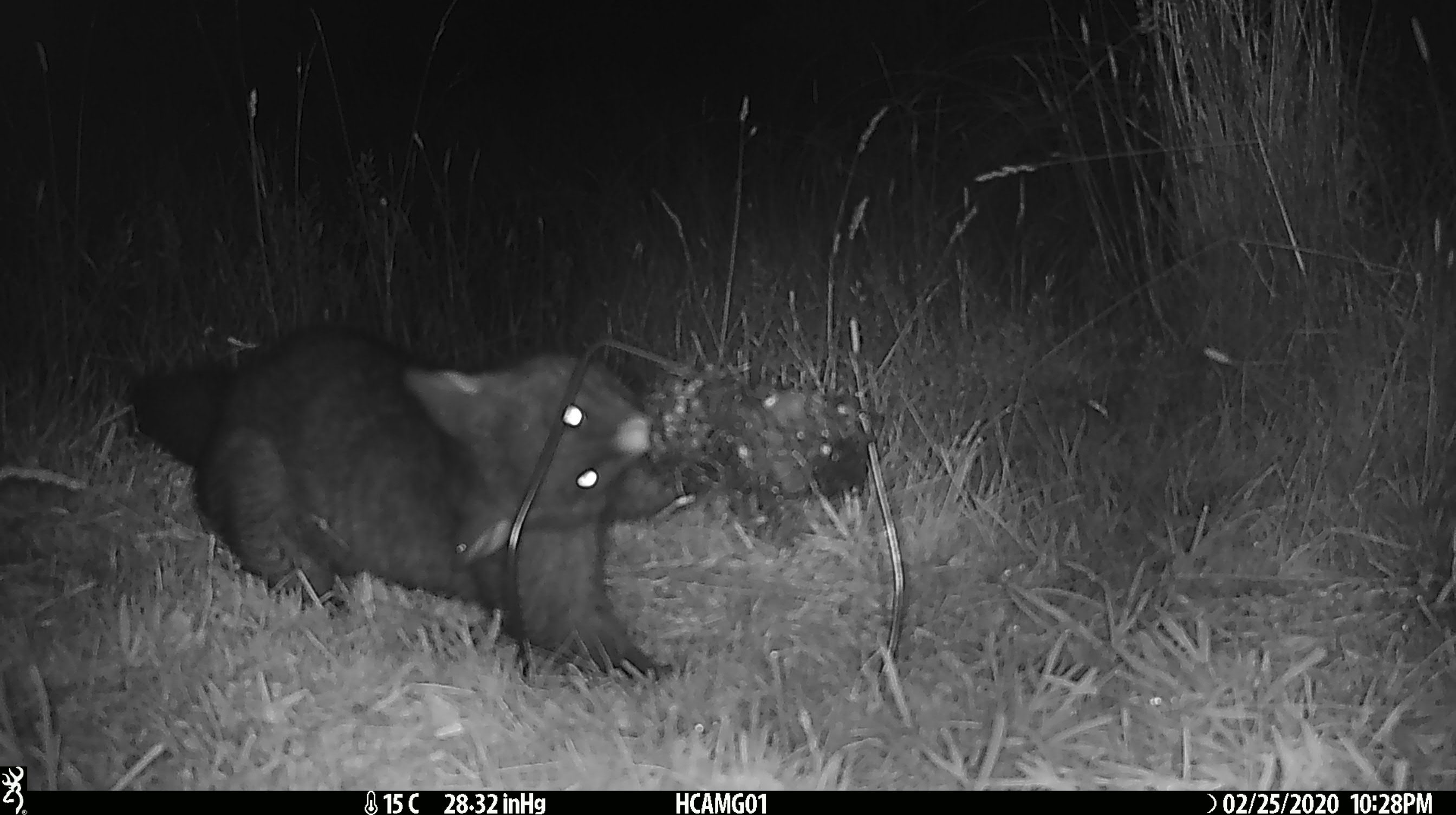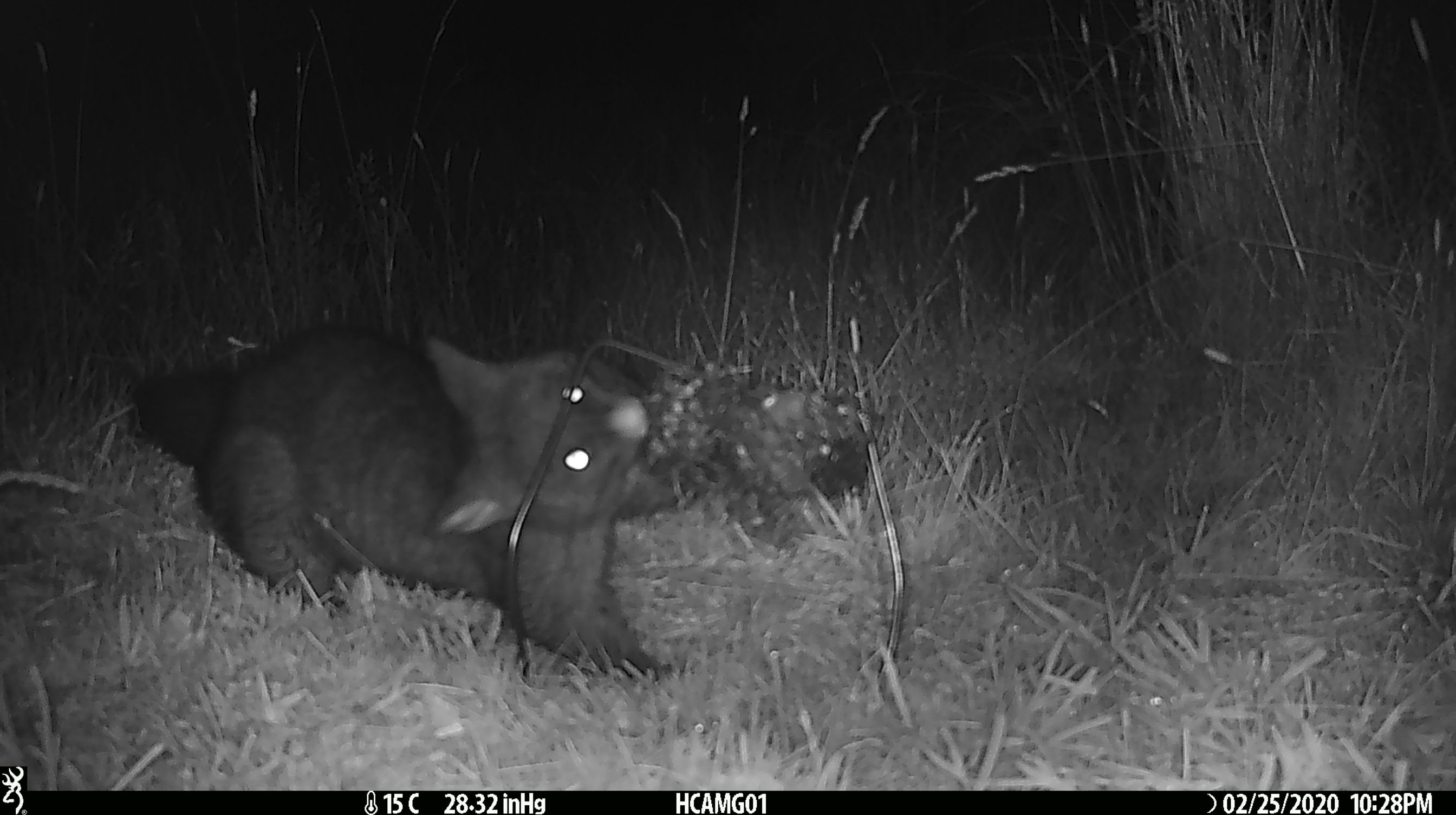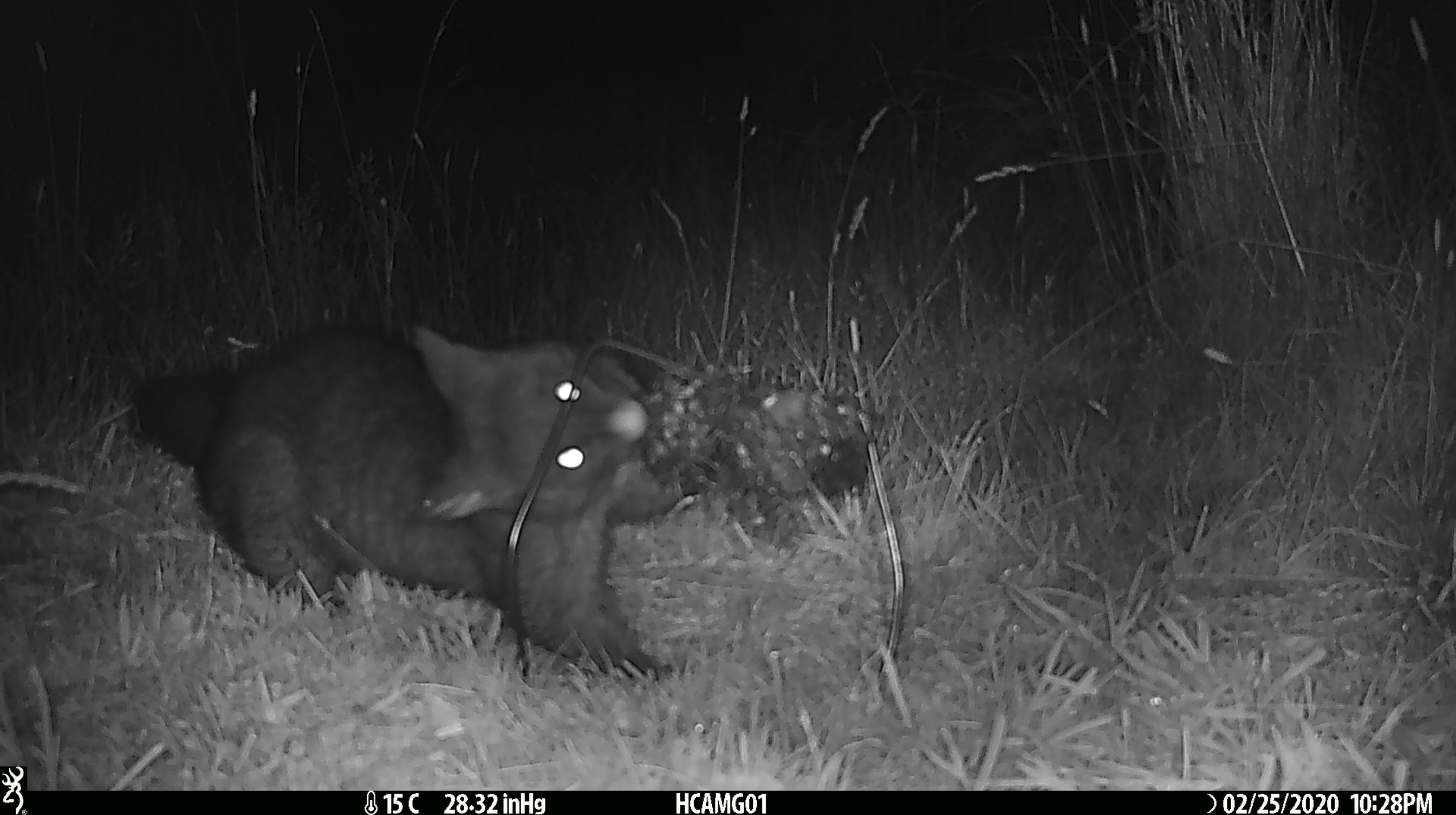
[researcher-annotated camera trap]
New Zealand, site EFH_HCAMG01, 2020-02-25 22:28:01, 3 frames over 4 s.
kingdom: Animalia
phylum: Chordata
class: Mammalia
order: Diprotodontia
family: Phalangeridae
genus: Trichosurus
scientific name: Trichosurus vulpecula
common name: common brushtail possum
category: possum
Possum (common brushtail possum) (Trichosurus vulpecula).